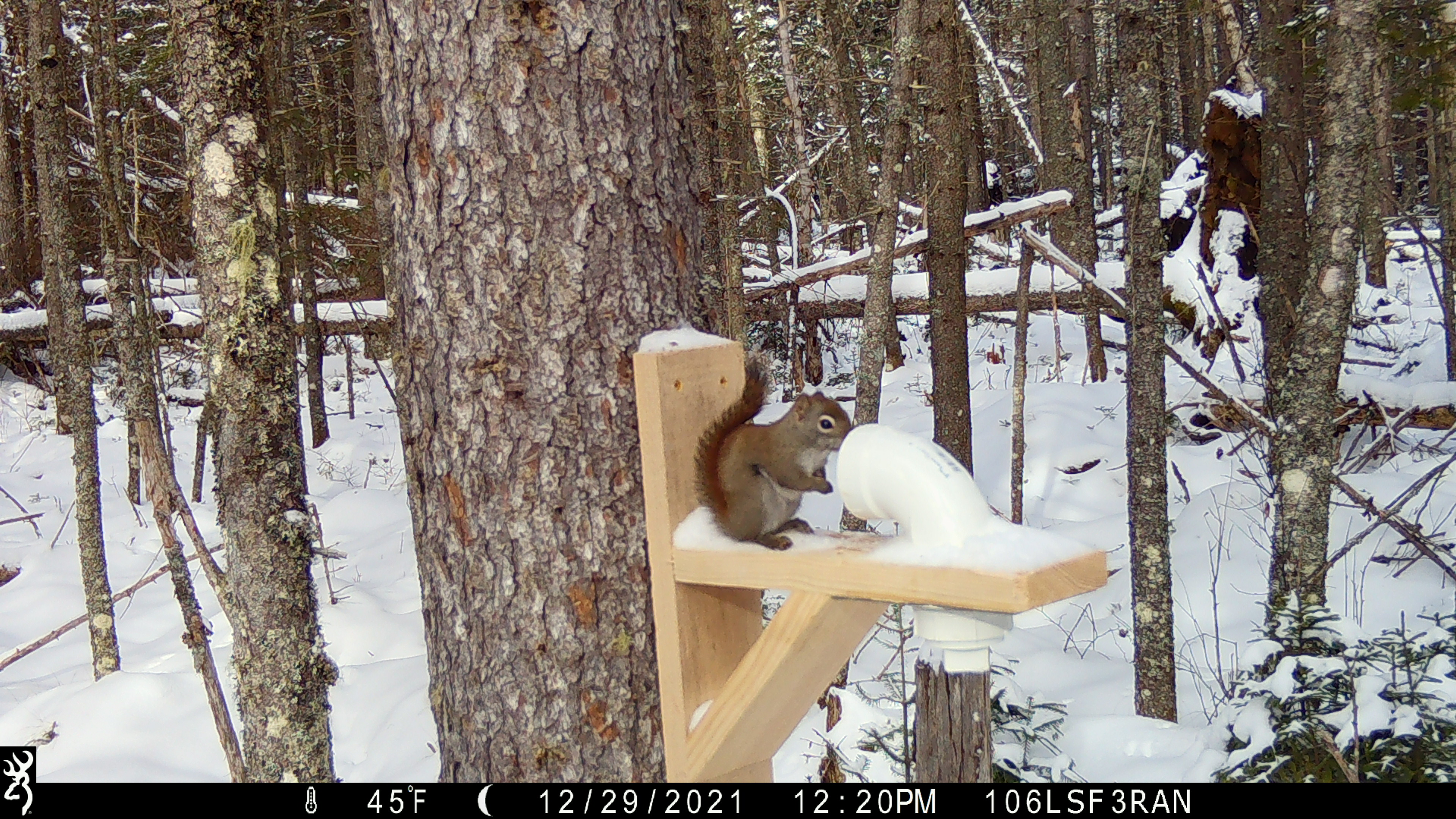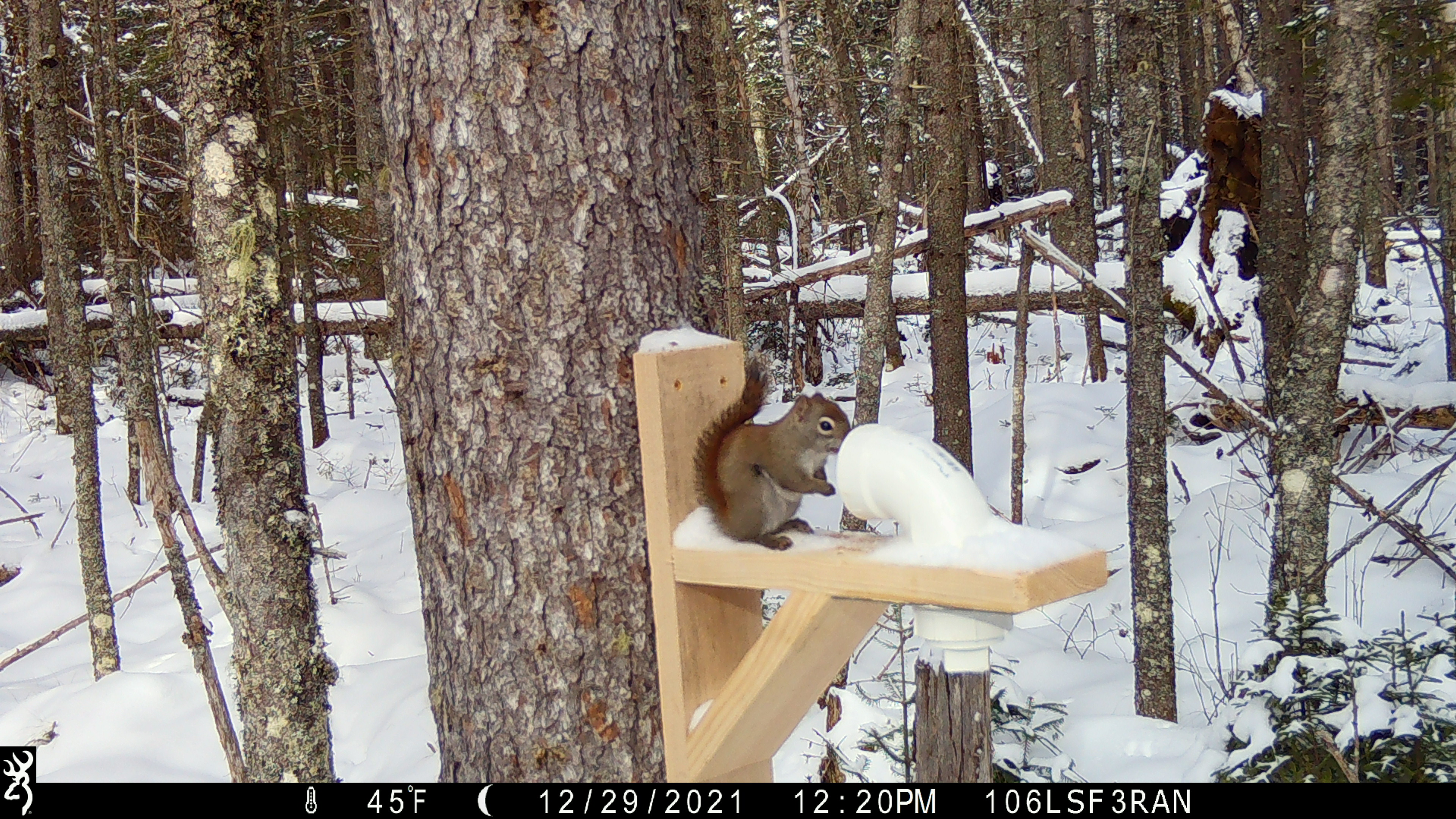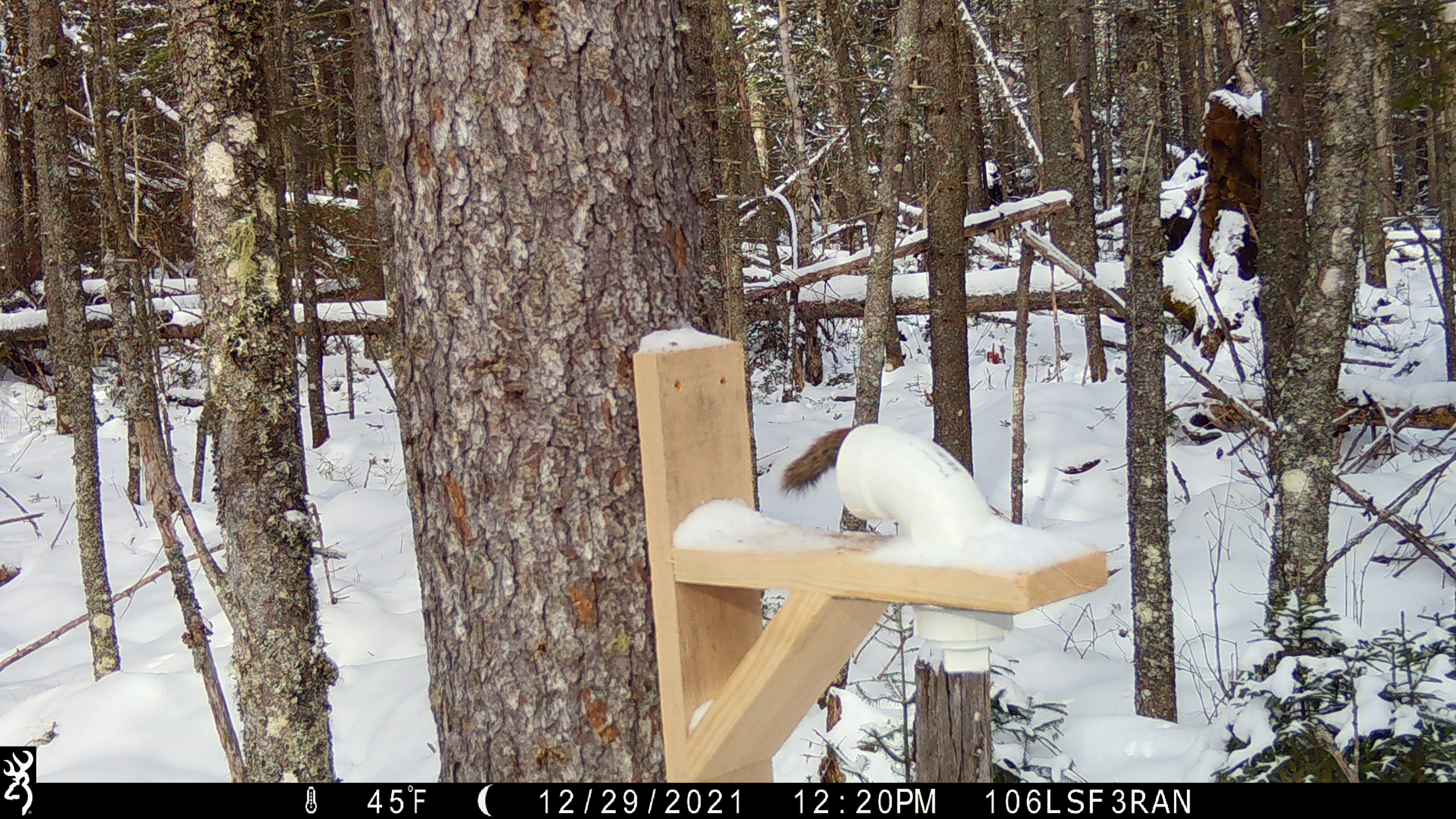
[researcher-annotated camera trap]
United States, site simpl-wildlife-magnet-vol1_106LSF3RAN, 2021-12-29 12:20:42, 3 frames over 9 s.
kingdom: Animalia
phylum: Chordata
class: Mammalia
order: Rodentia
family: Sciuridae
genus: Tamiasciurus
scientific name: Tamiasciurus hudsonicus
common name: red squirrel